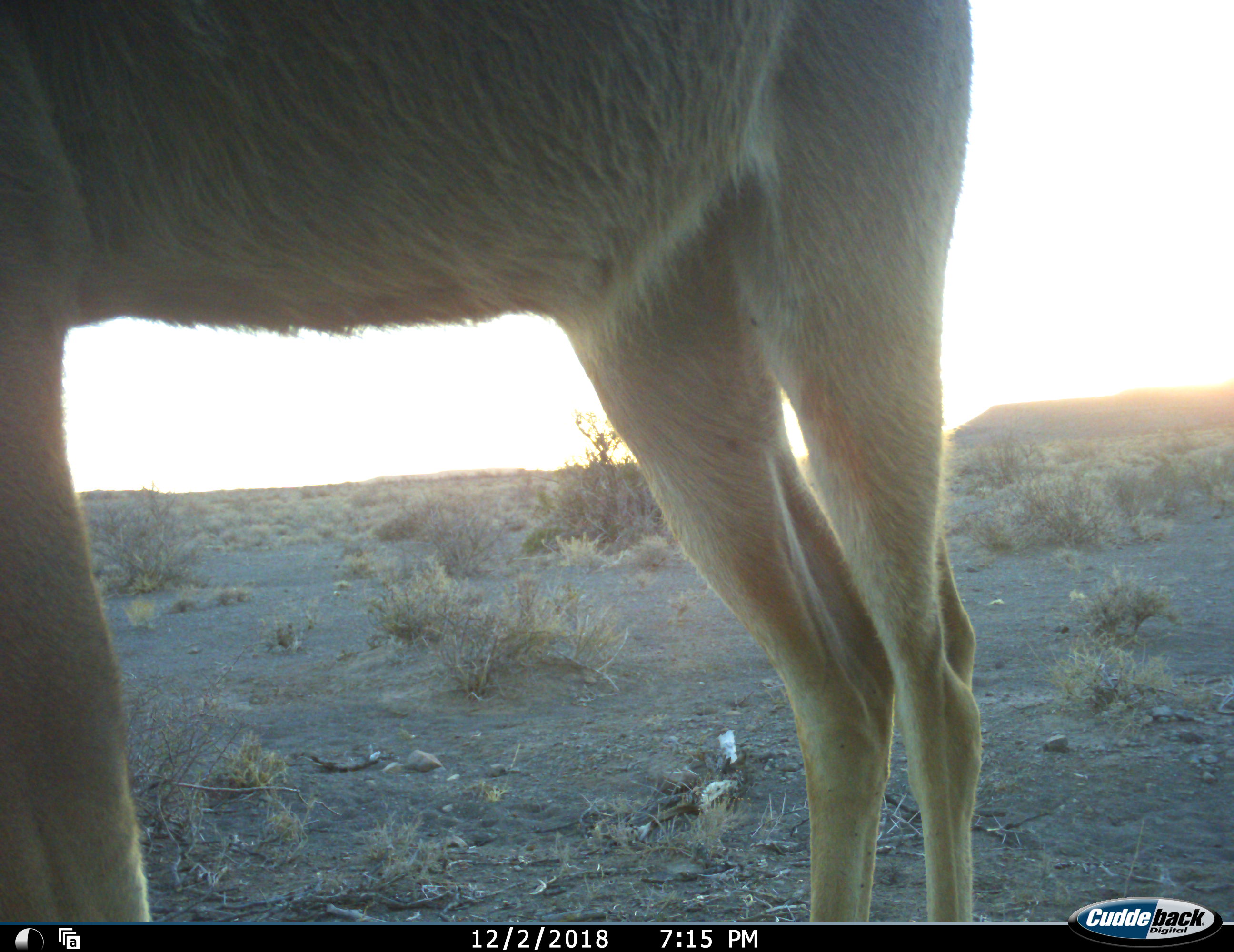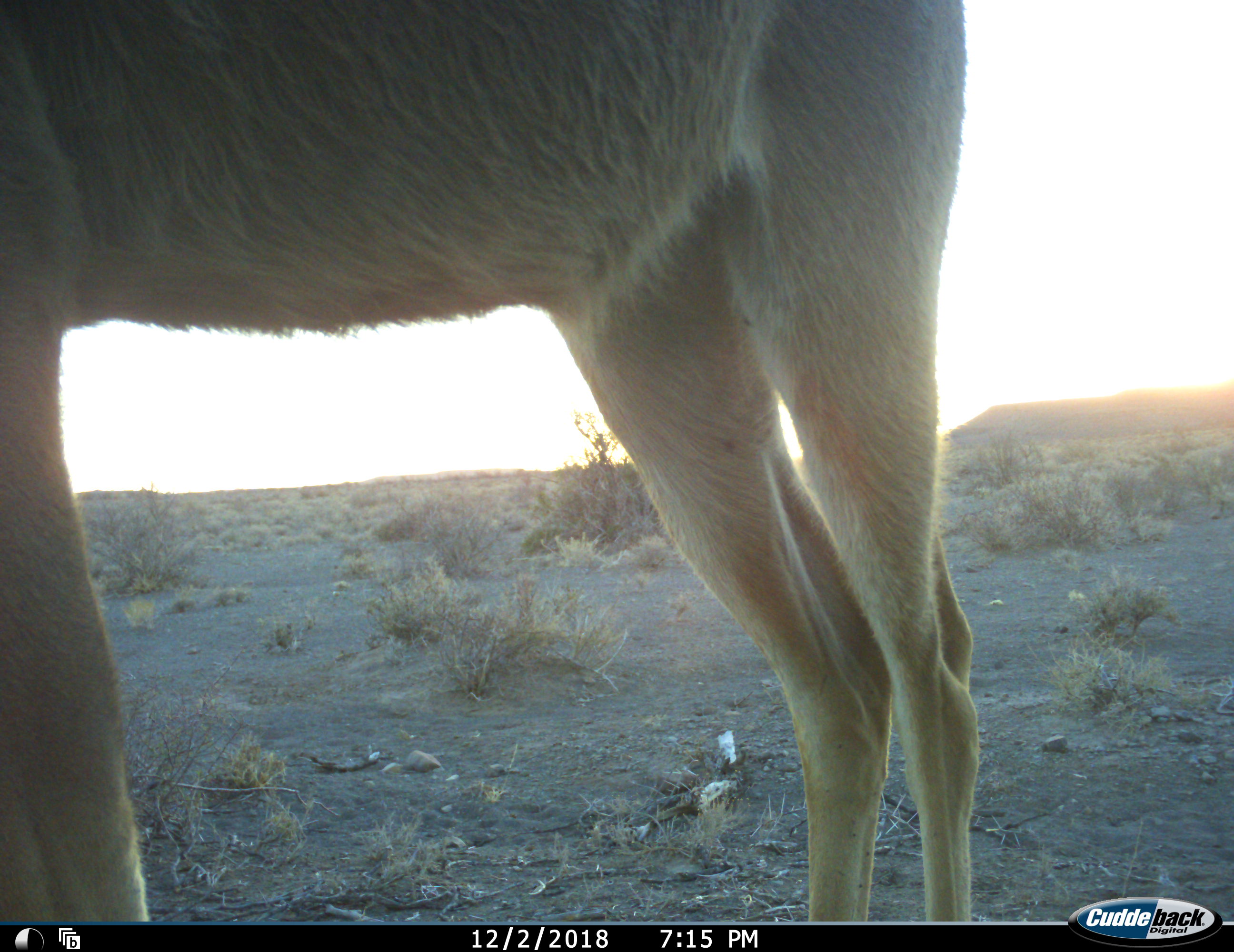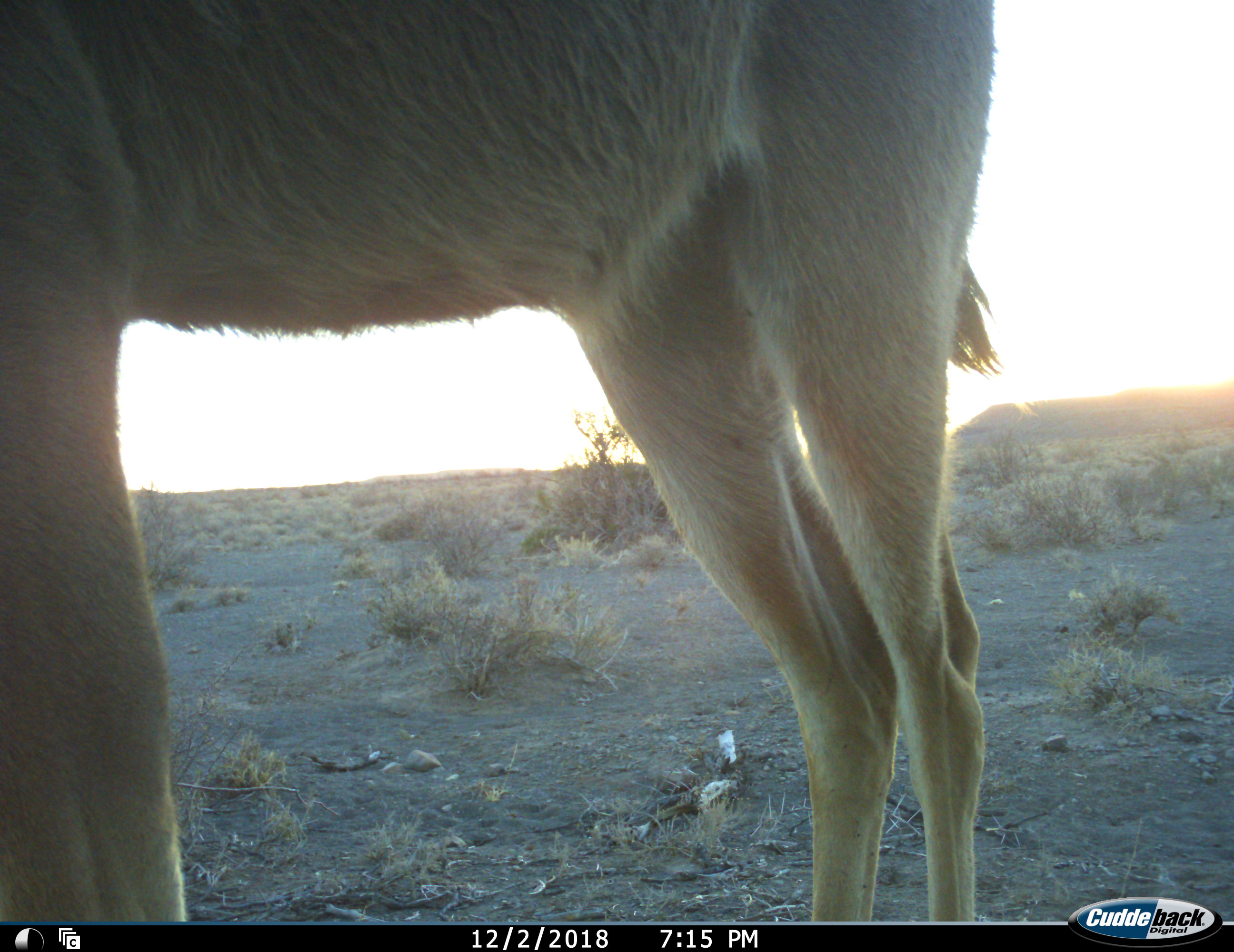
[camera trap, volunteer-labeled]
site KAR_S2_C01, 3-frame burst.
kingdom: Animalia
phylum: Chordata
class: Mammalia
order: Artiodactyla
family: Bovidae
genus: Tragelaphus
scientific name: Tragelaphus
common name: kudu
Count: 1.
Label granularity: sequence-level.